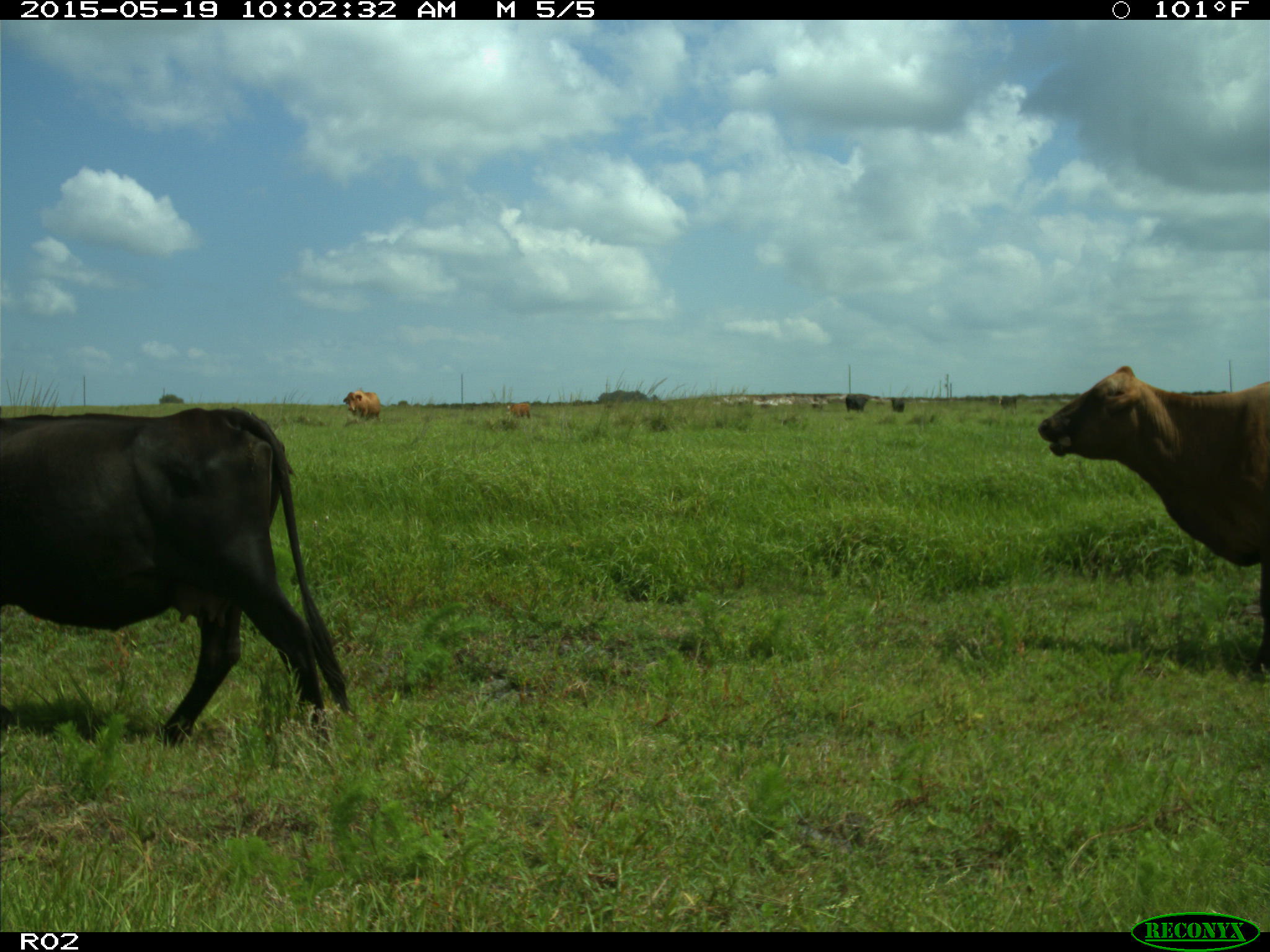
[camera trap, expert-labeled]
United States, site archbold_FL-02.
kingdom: Animalia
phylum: Chordata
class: Mammalia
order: Artiodactyla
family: Bovidae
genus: Bos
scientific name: Bos taurus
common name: domestic cow